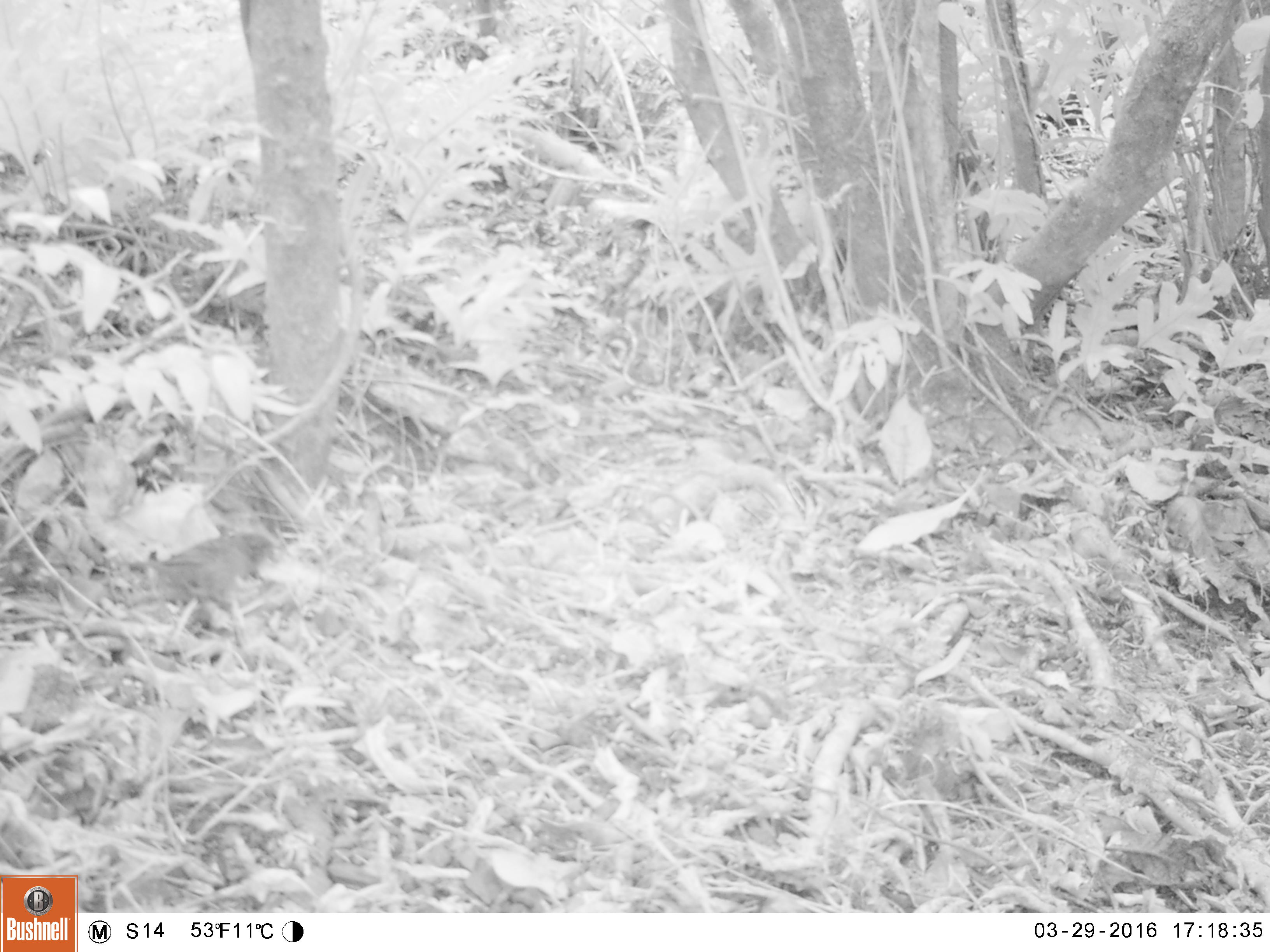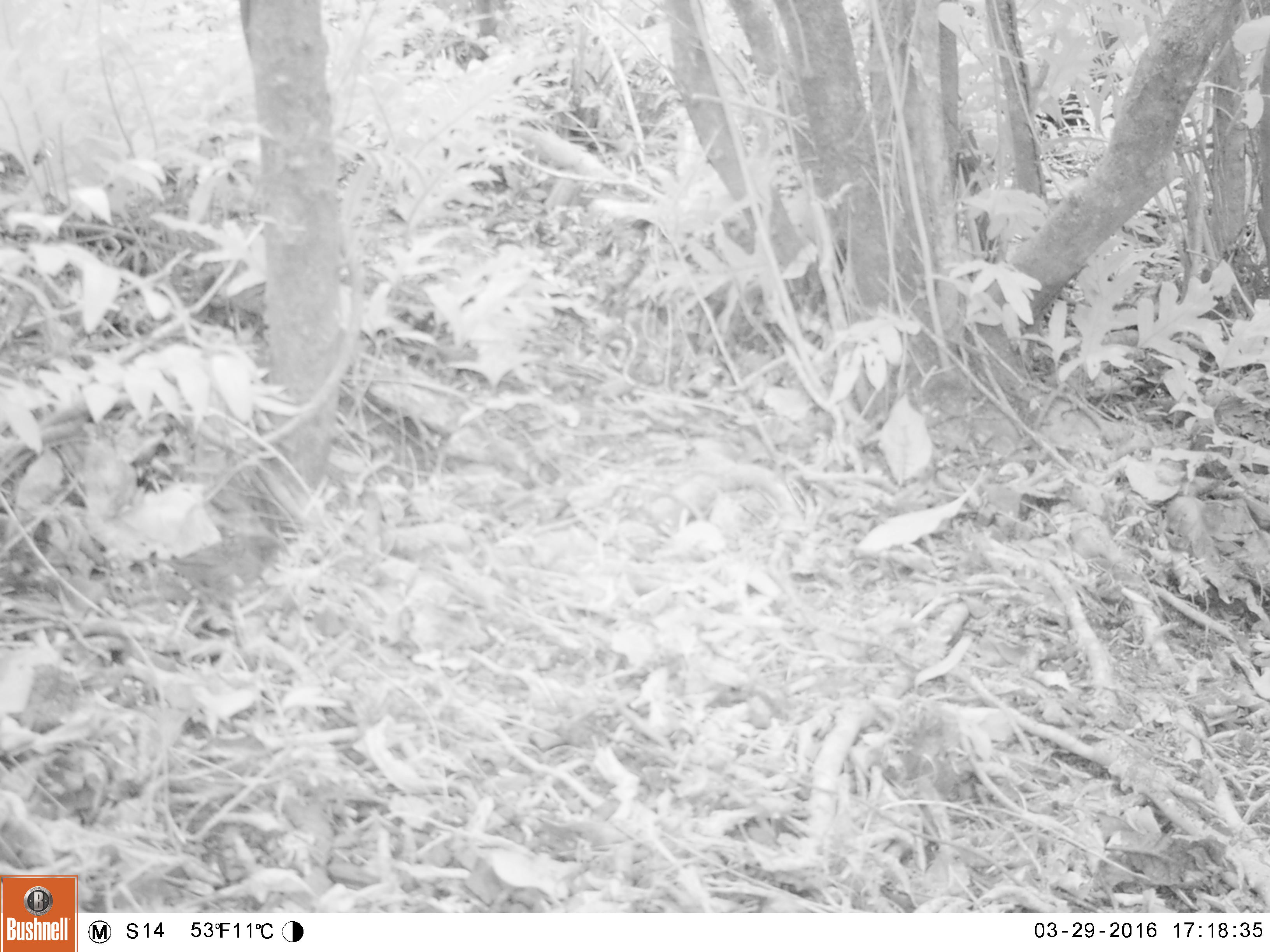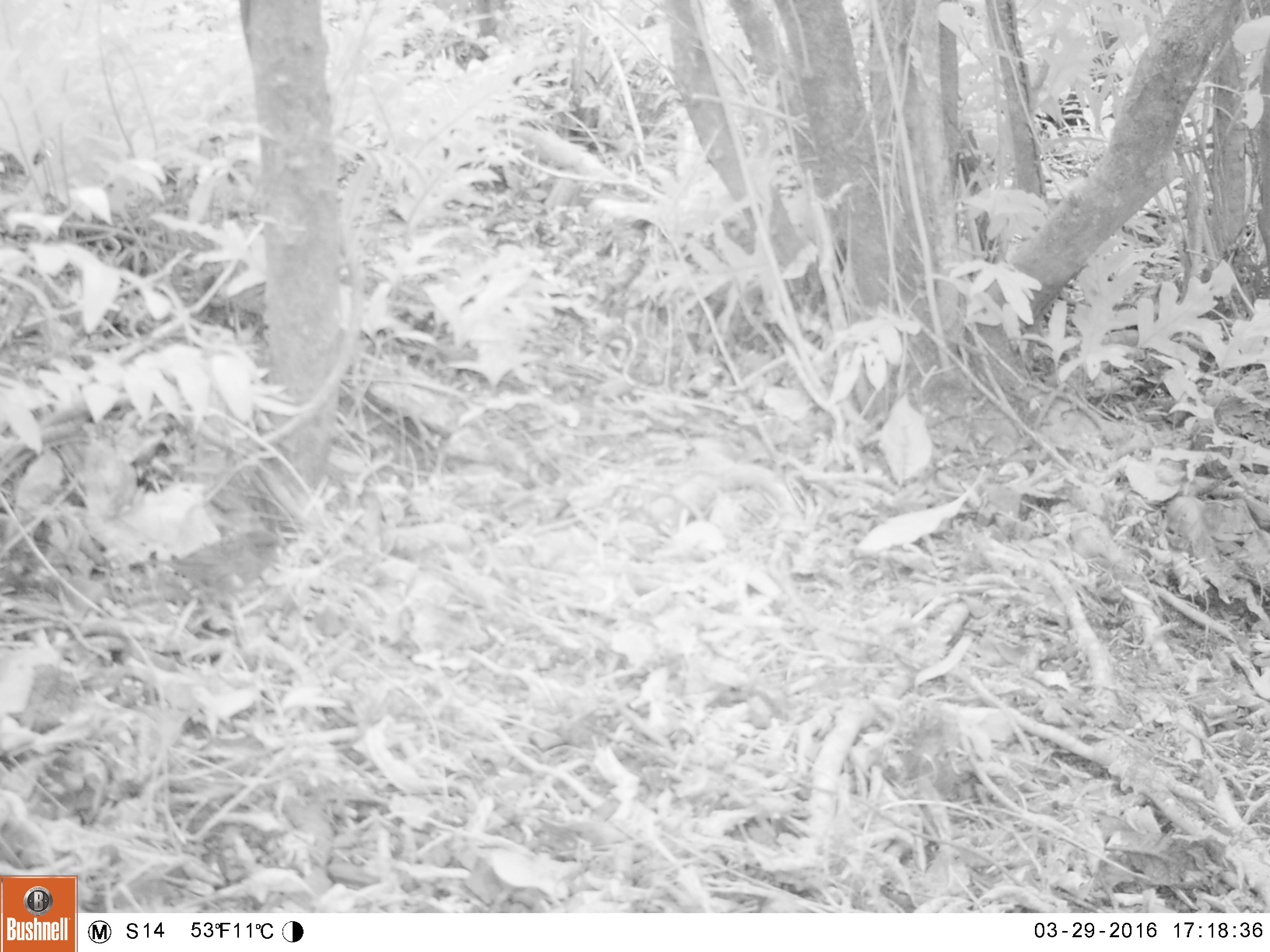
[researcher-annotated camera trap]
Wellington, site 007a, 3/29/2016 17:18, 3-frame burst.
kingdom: Animalia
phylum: Chordata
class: Aves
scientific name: Aves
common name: bird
Bird (Aves).